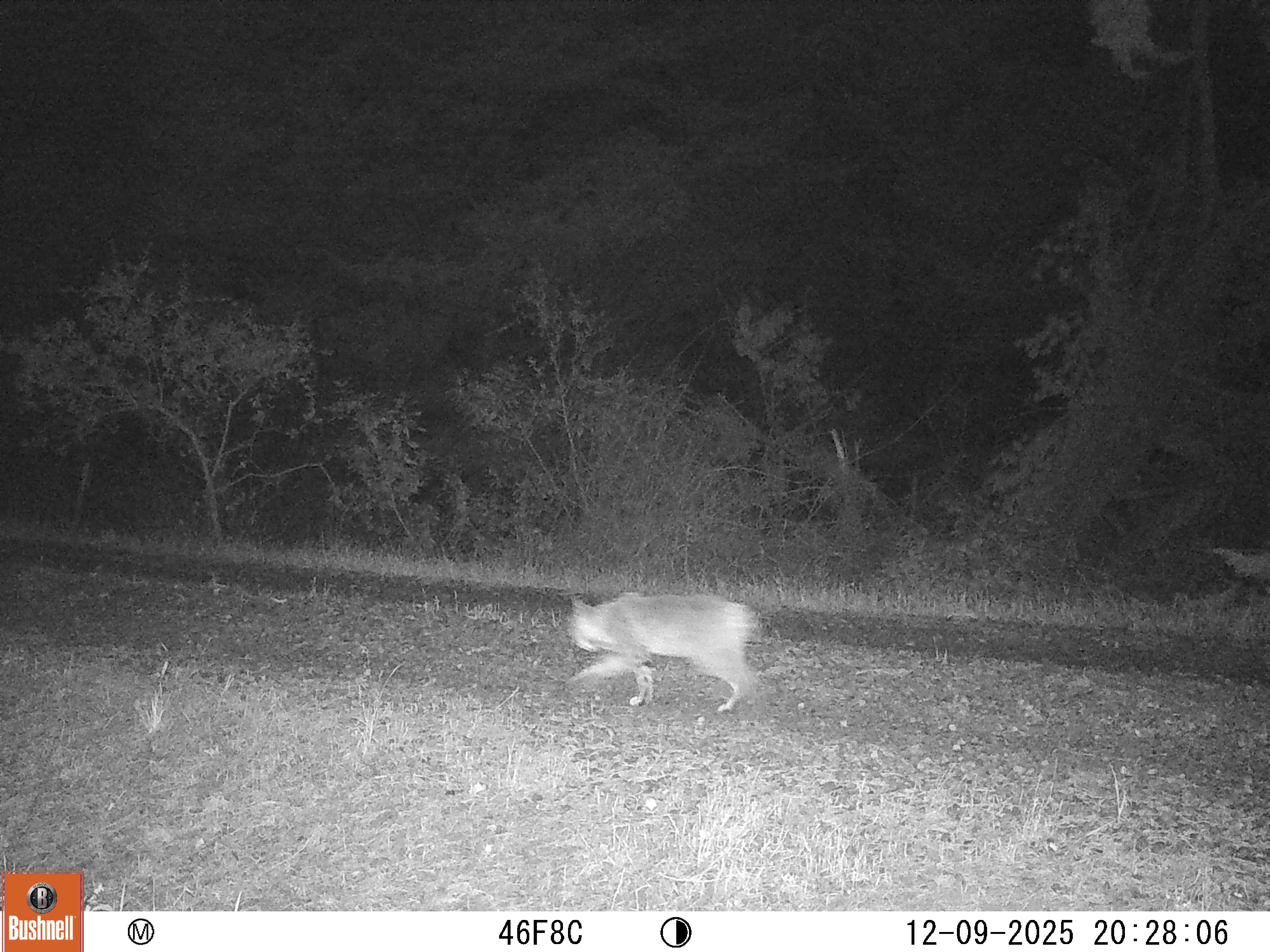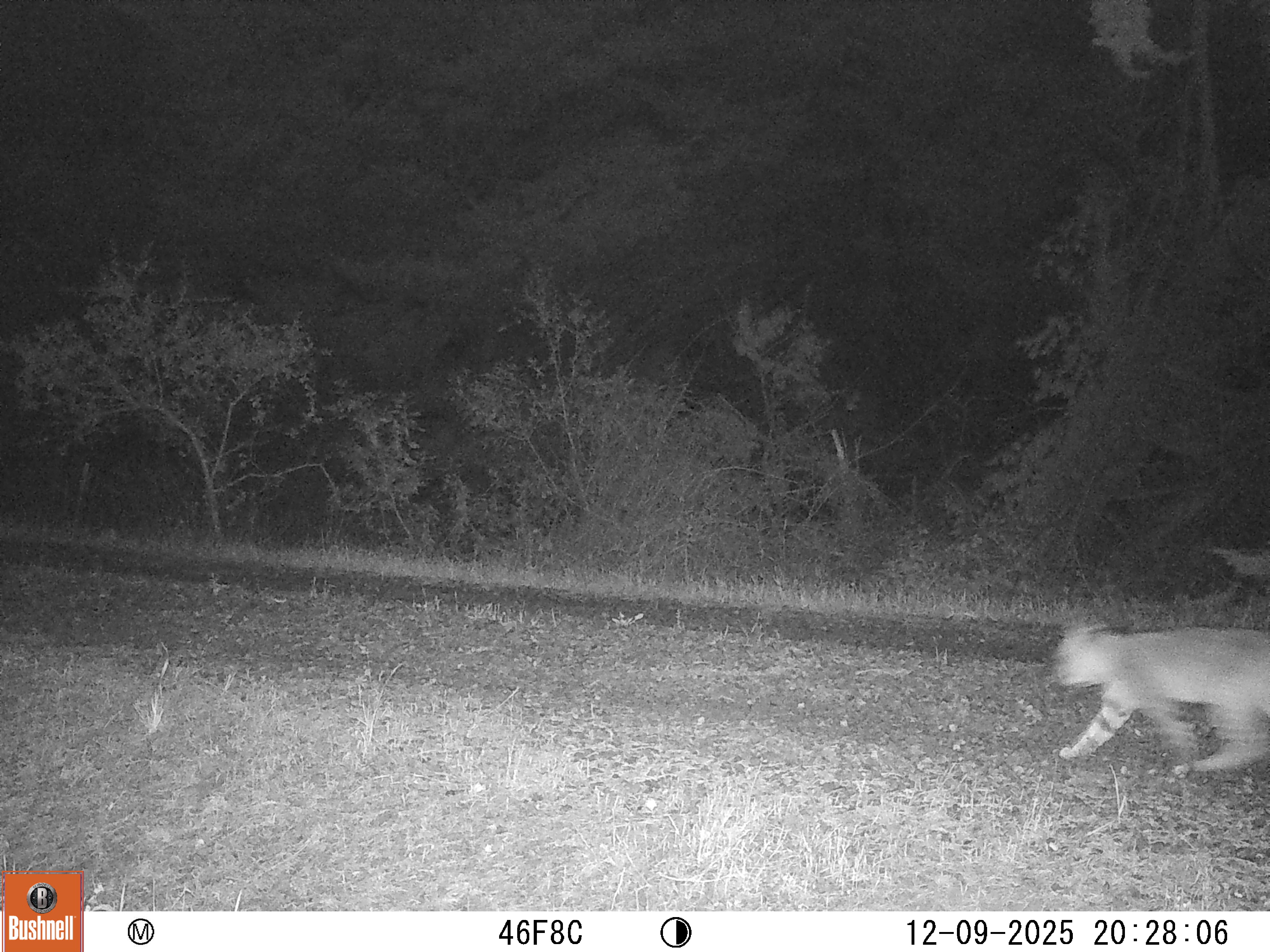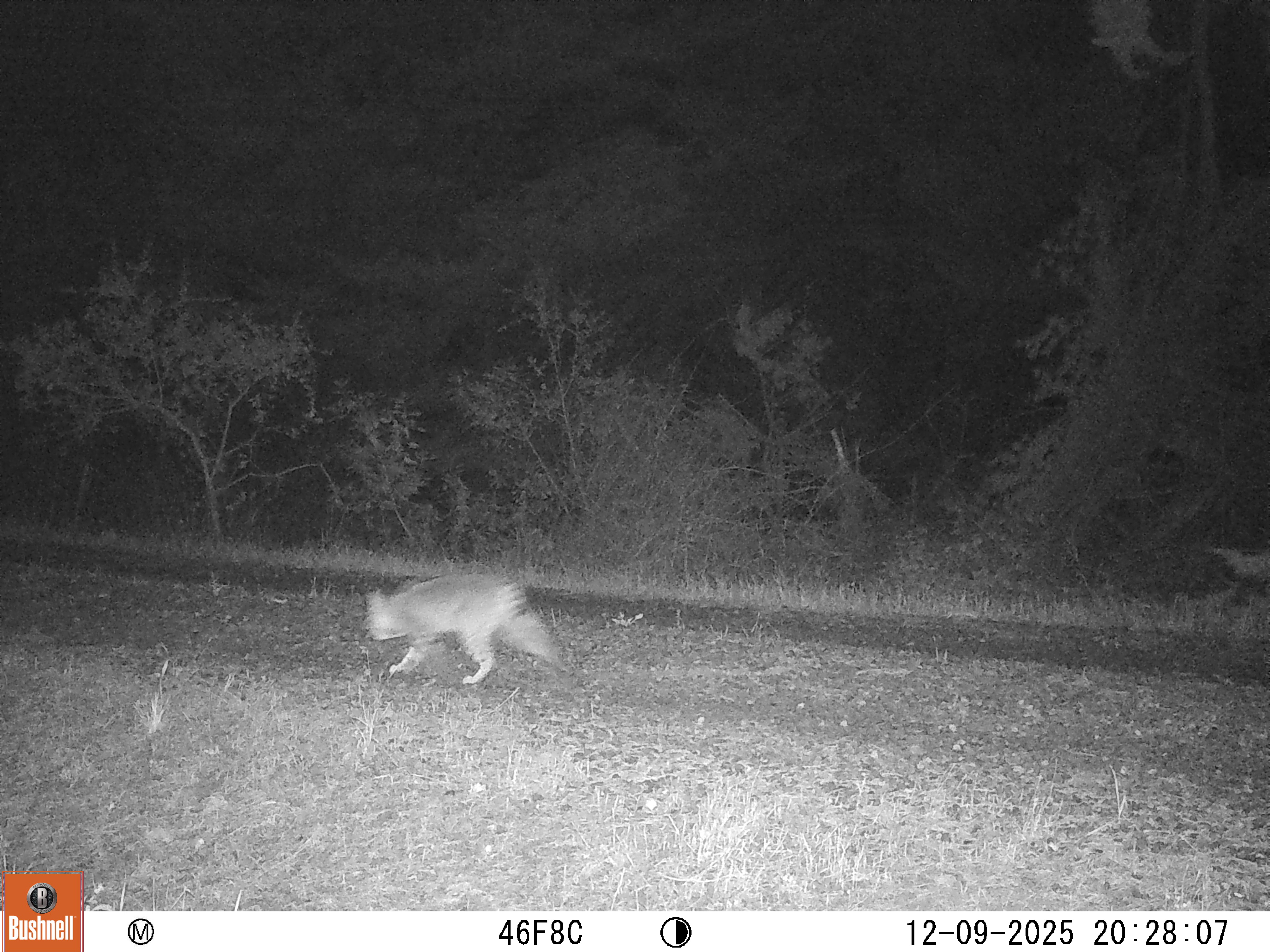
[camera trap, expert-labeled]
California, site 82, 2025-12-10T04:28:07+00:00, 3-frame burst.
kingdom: Animalia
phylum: Chordata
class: Mammalia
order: Carnivora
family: Felidae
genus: Lynx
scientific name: Lynx rufus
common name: bobcat